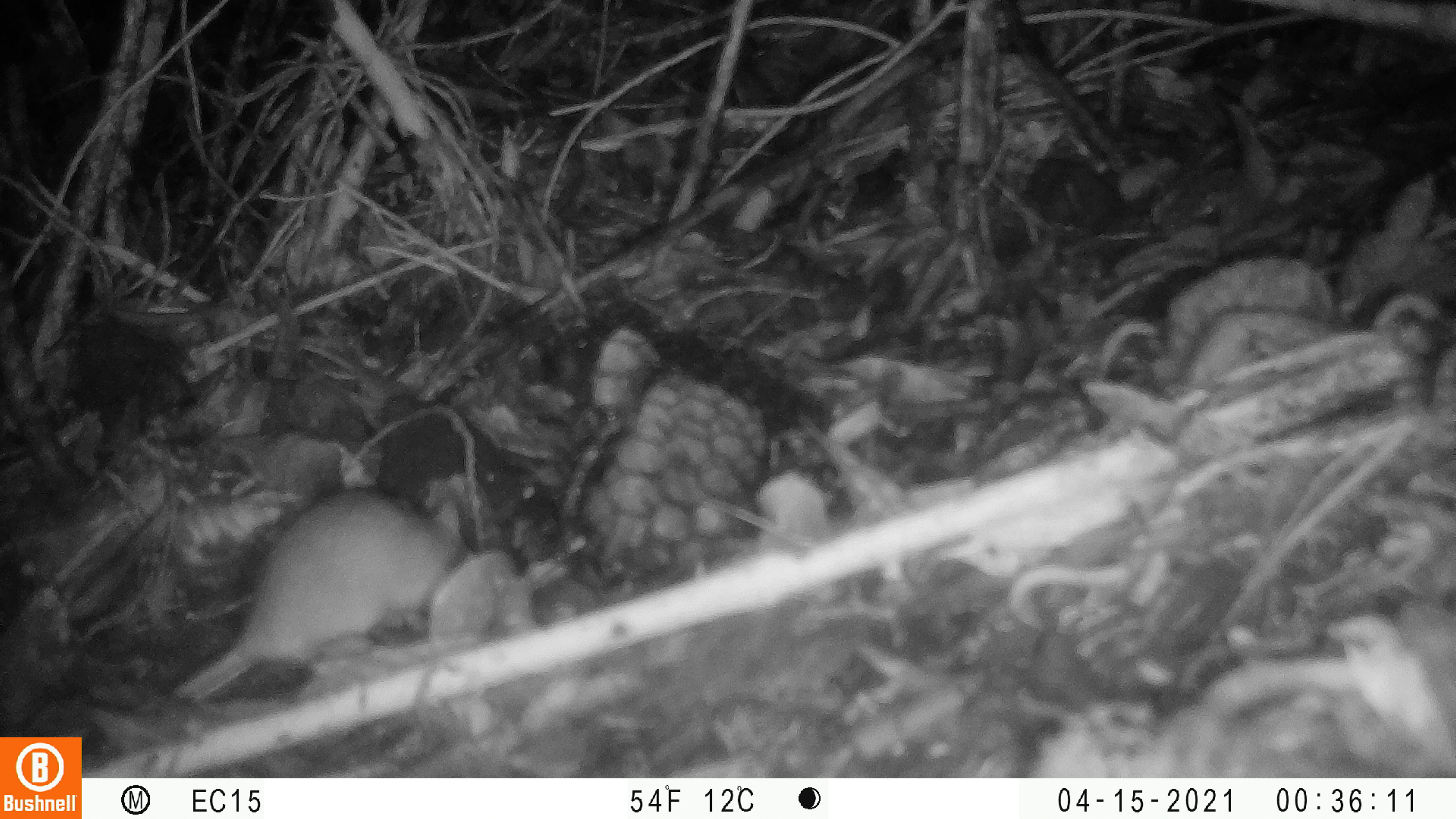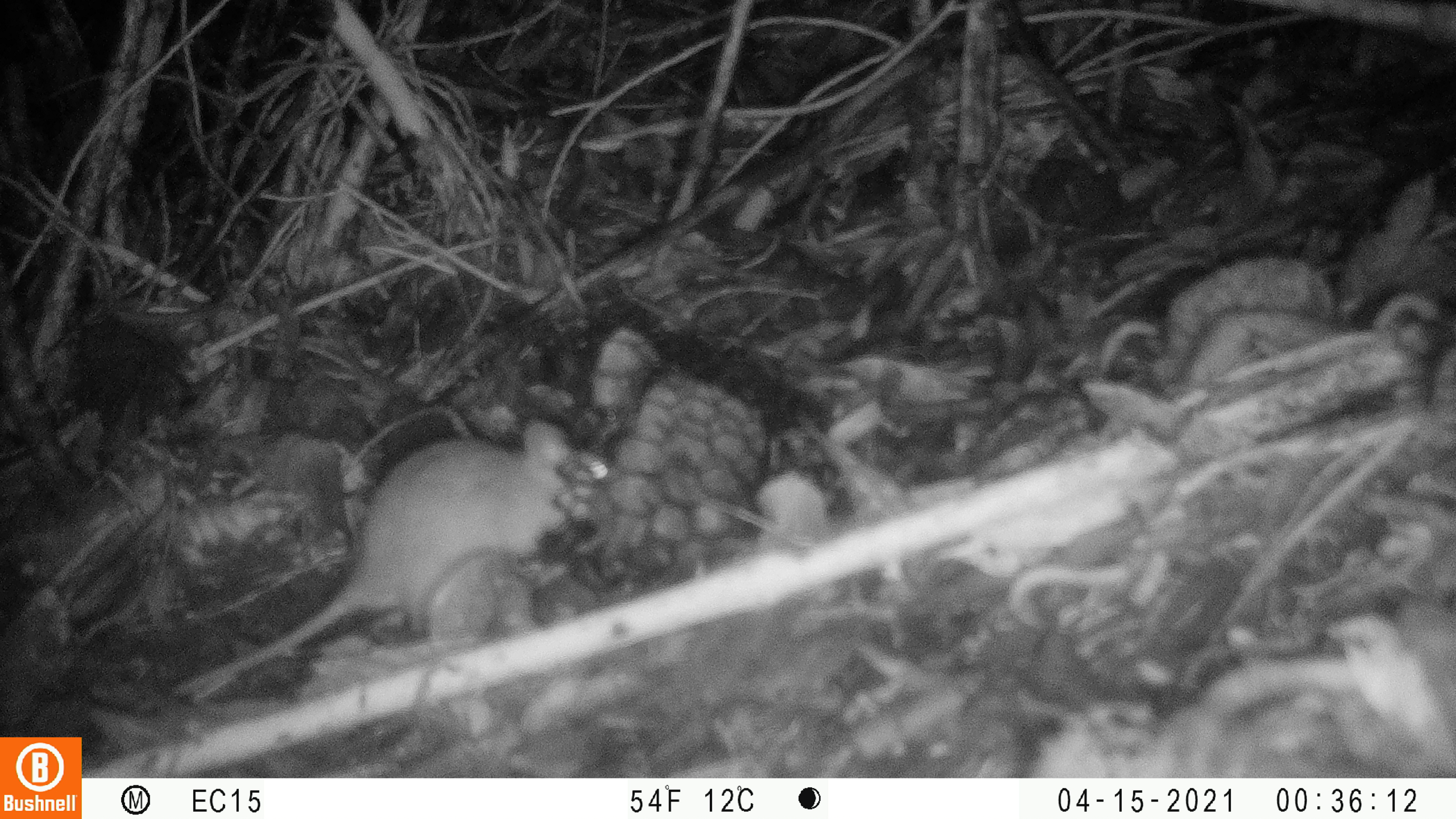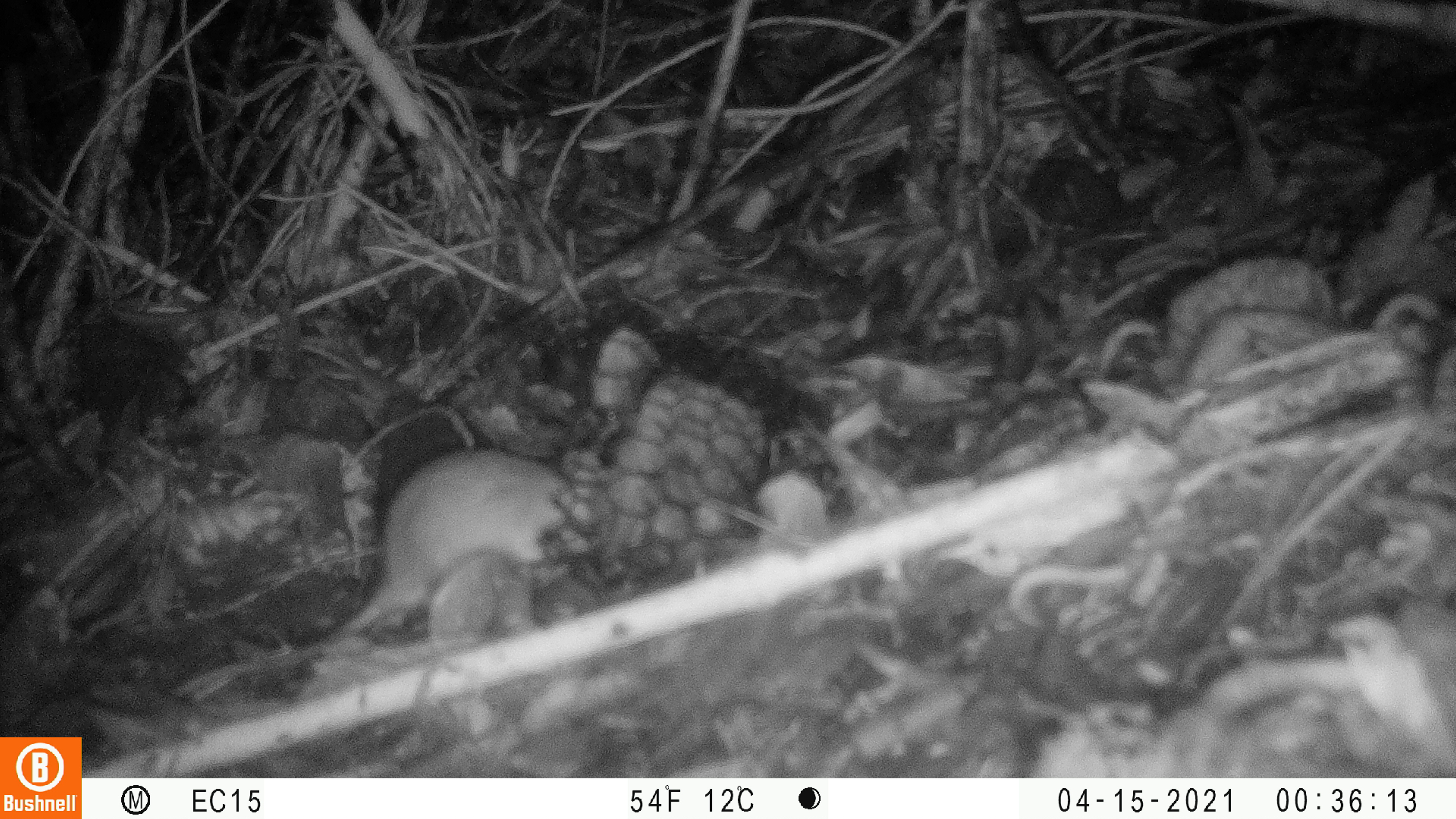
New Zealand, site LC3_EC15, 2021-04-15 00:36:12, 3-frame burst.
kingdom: Animalia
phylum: Chordata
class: Mammalia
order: Rodentia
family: Muridae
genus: Rattus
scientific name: Rattus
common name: rat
Rat (Rattus).